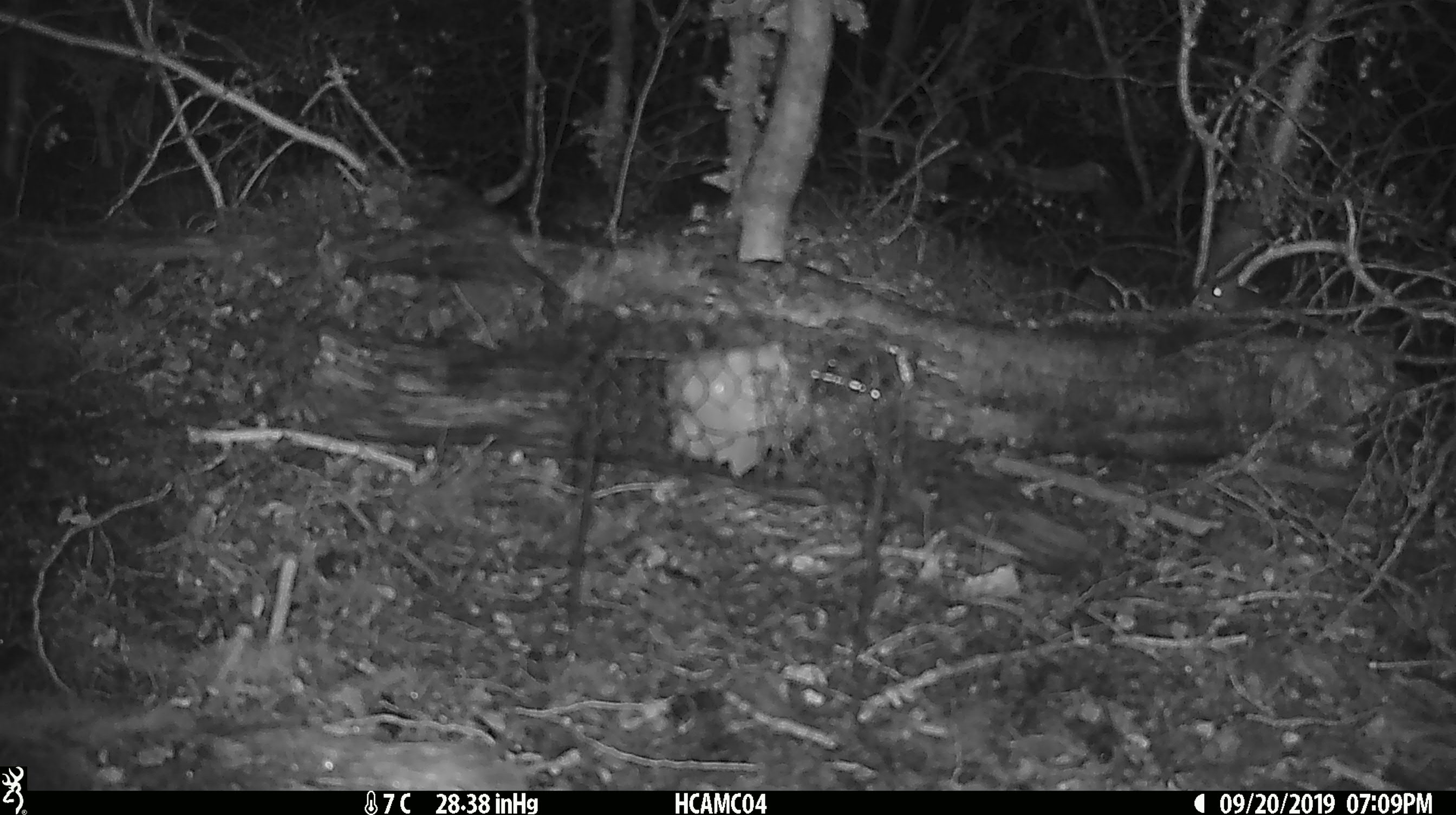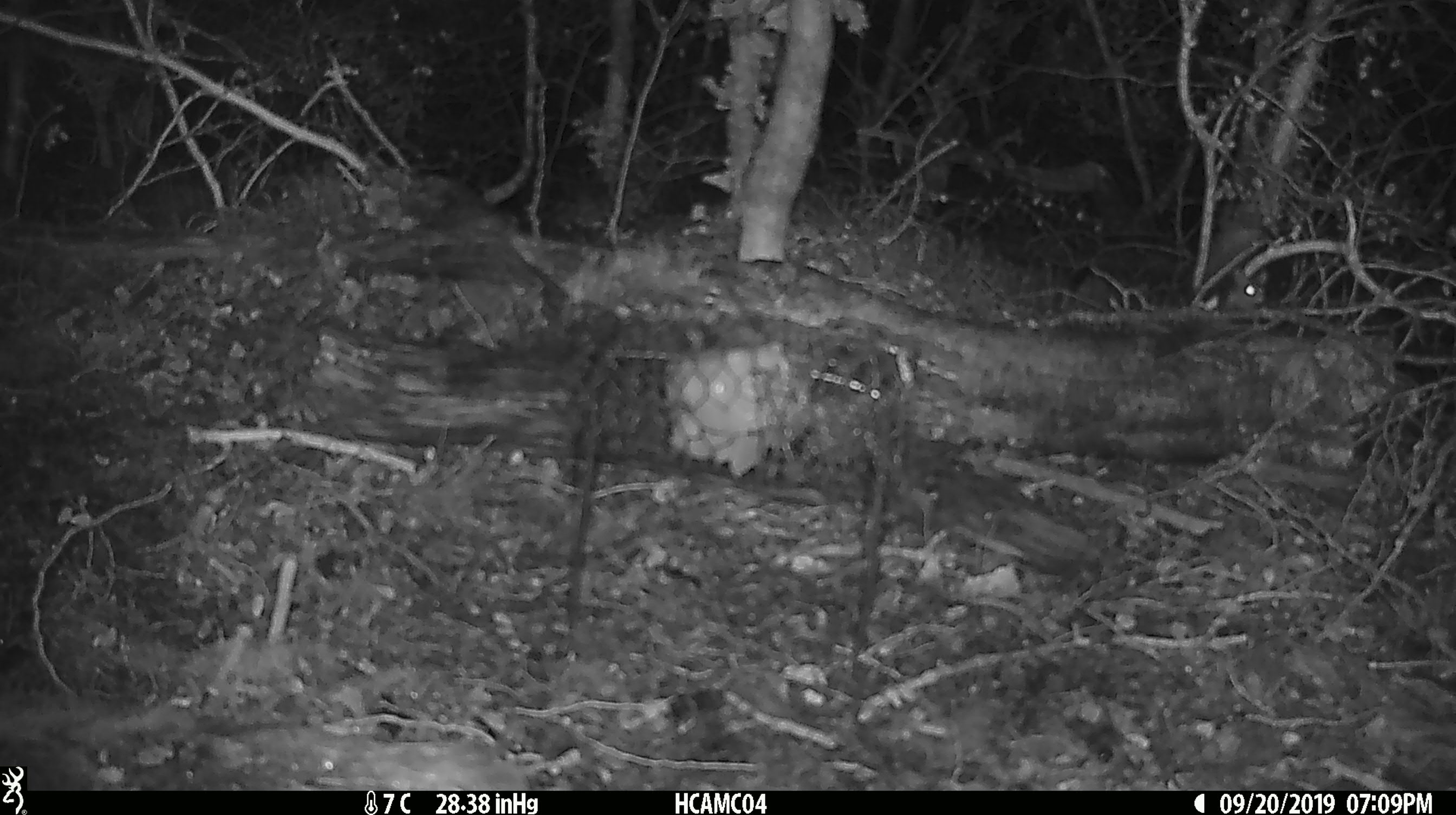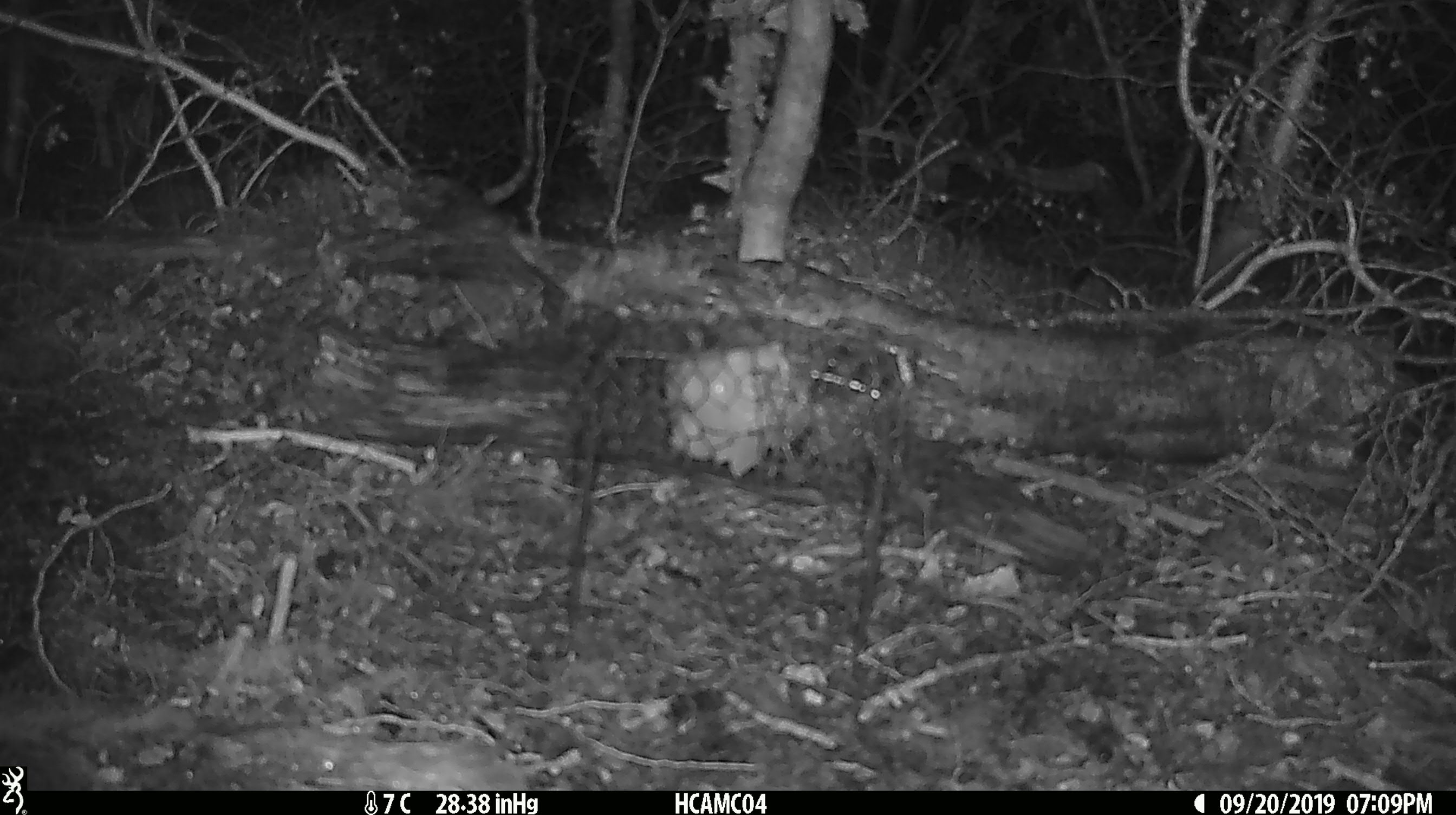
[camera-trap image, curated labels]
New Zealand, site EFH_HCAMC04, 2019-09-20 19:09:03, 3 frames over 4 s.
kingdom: Animalia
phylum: Chordata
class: Mammalia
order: Rodentia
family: Muridae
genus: Mus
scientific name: Mus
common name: mouse